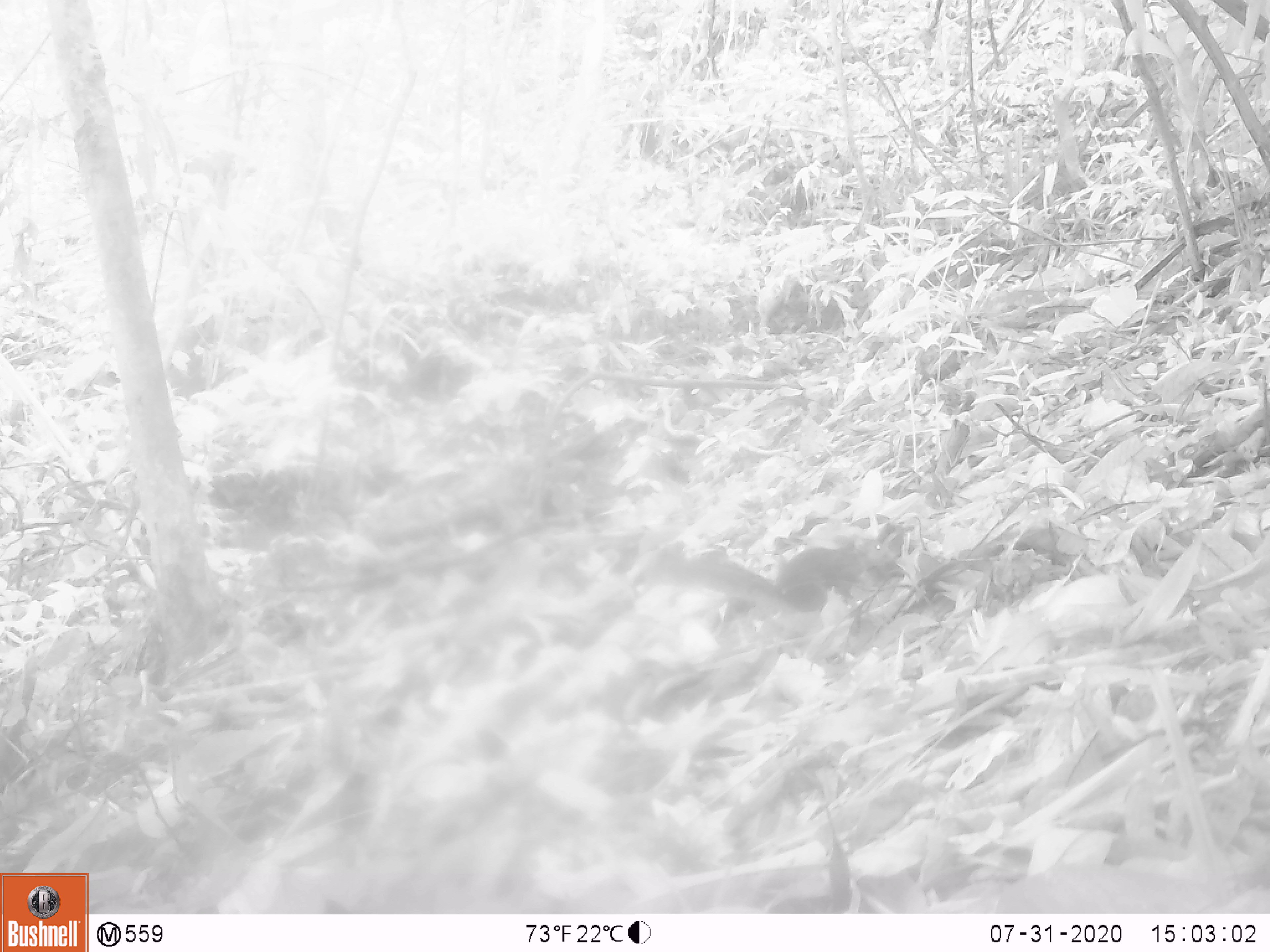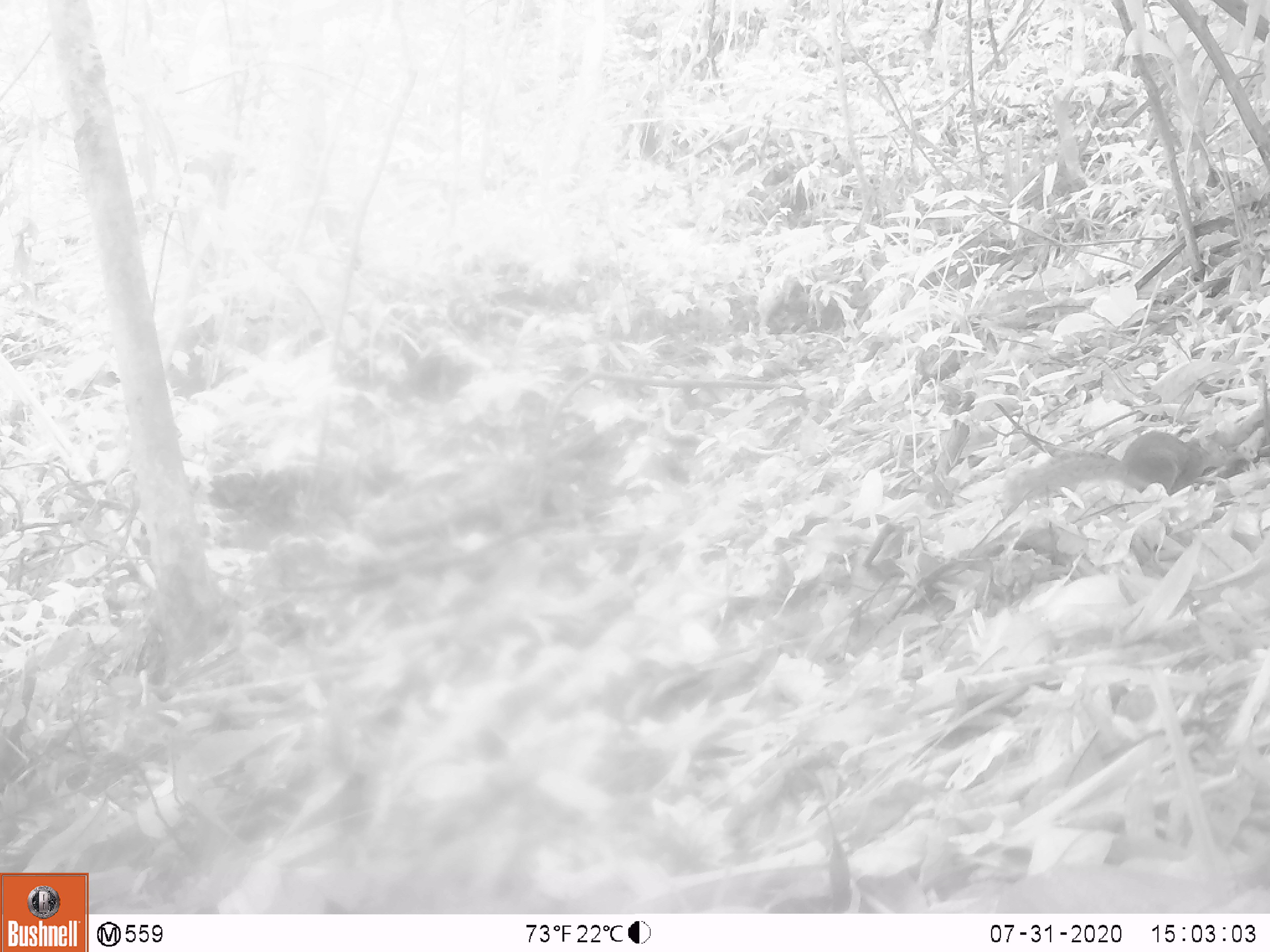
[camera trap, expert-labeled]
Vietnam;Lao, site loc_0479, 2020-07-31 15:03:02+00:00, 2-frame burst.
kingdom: Animalia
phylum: Chordata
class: Mammalia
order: Rodentia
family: Sciuridae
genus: Dremomys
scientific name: Dremomys rufigenis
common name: red-cheeked squirrel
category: red cheeked squirrel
Red cheeked squirrel (red-cheeked squirrel) (Dremomys rufigenis). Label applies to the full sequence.